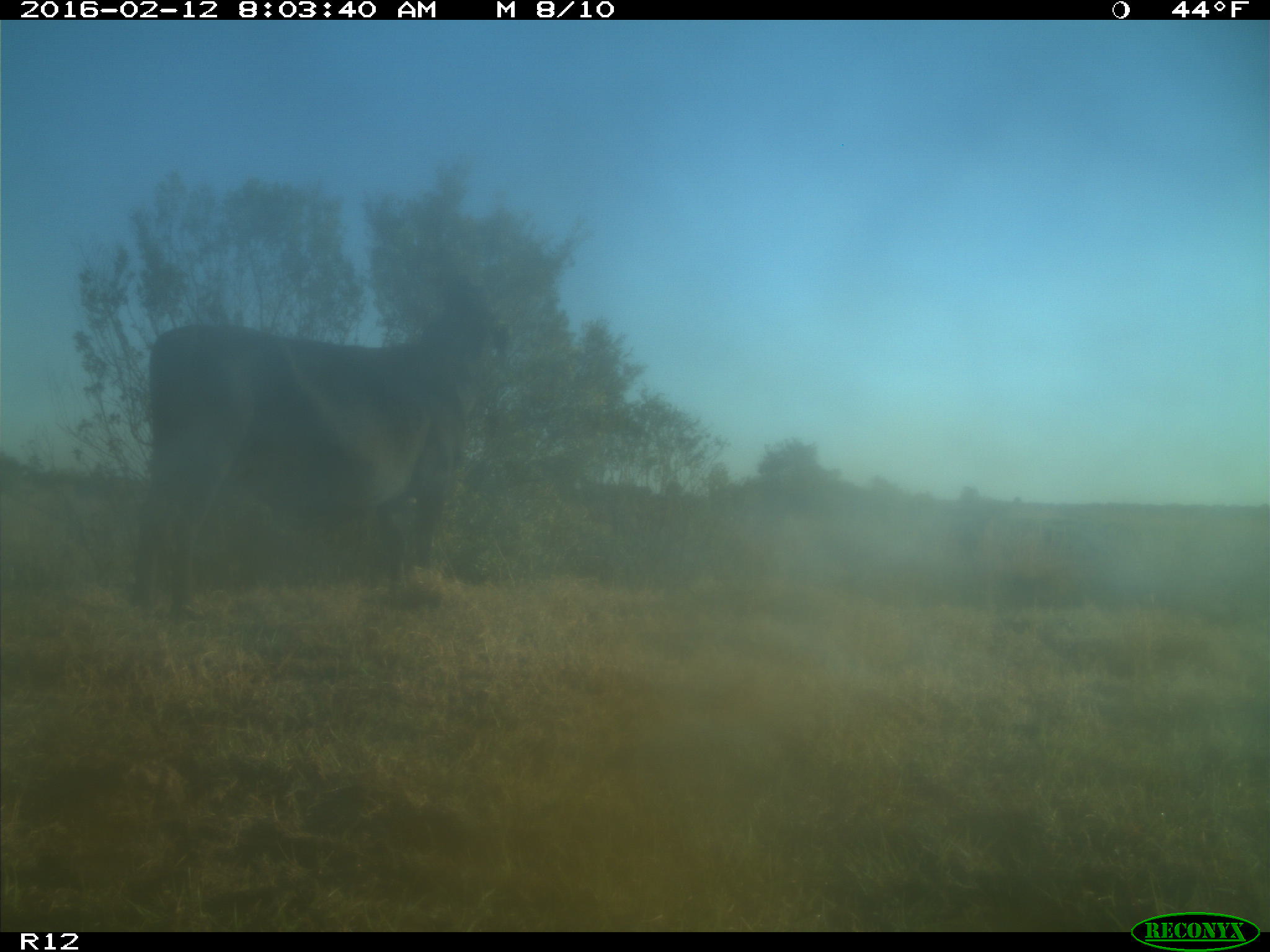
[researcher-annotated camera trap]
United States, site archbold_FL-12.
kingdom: Animalia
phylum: Chordata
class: Mammalia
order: Artiodactyla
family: Bovidae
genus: Bos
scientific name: Bos taurus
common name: domestic cow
Bos taurus (domestic cow).